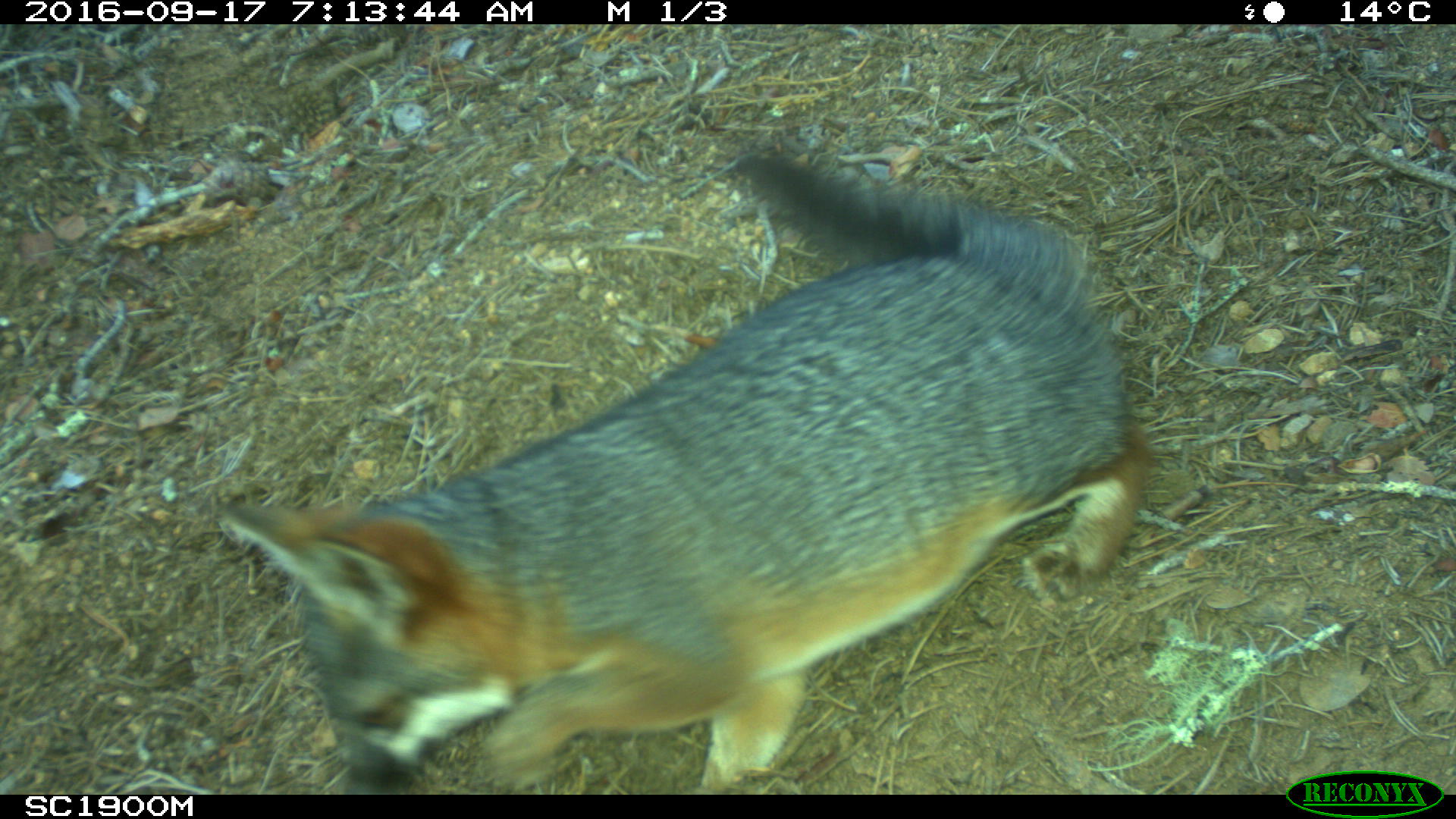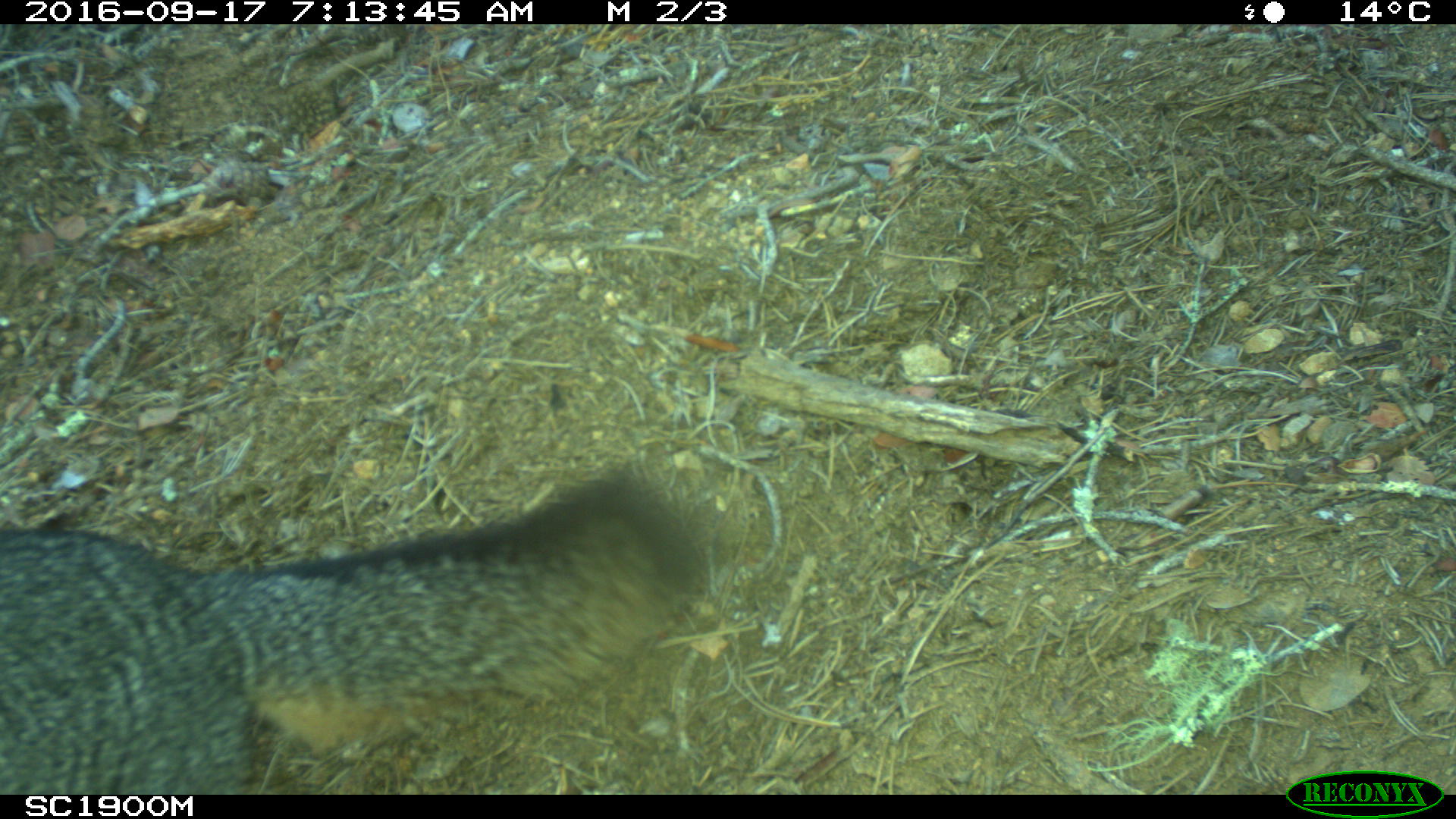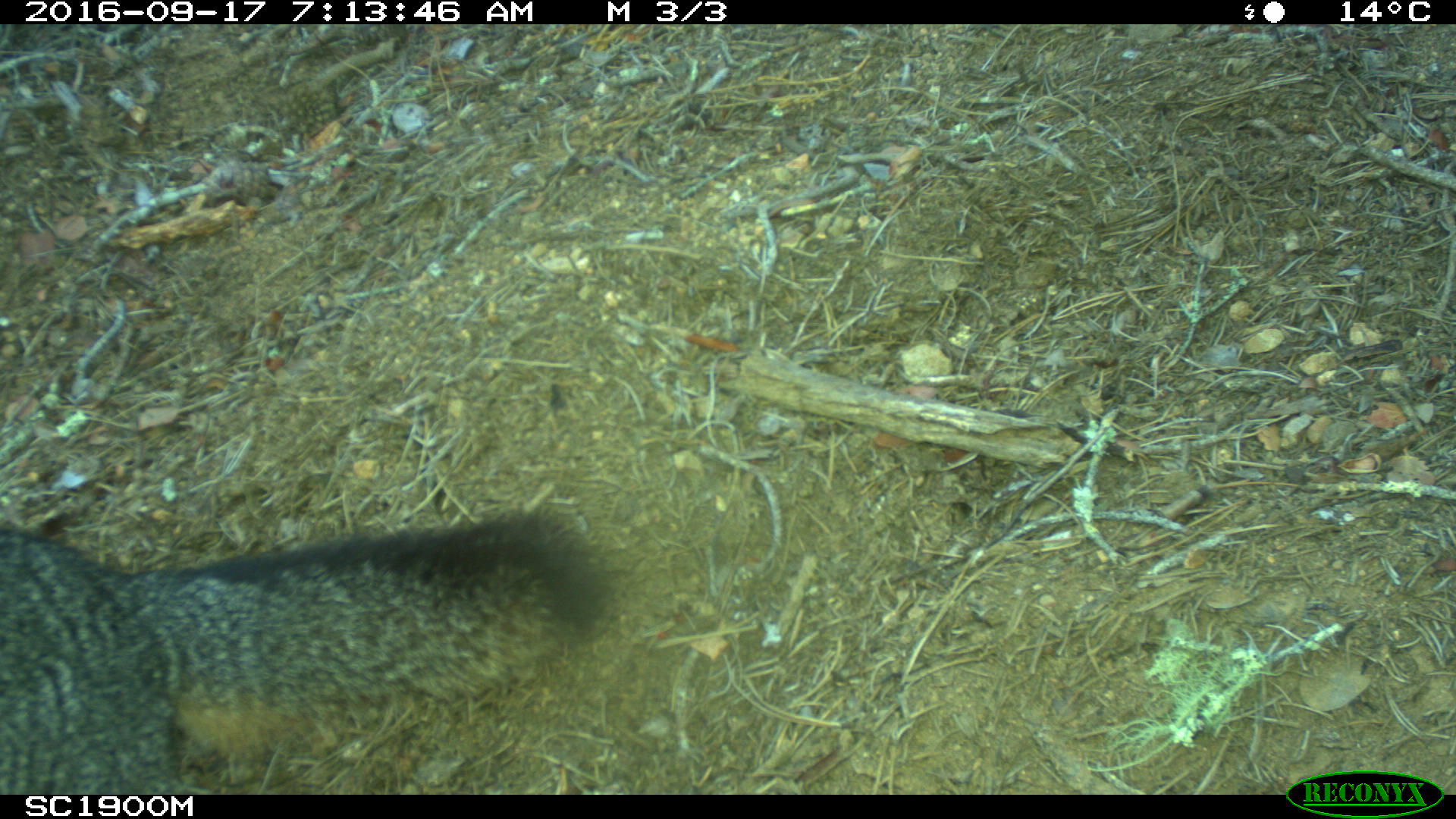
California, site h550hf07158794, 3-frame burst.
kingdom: Animalia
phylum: Chordata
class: Mammalia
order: Carnivora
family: Canidae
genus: Urocyon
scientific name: Urocyon littoralis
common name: island fox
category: fox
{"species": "fox (island fox) (Urocyon littoralis)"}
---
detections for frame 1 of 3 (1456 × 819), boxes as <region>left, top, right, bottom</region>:
fox: <region>224, 145, 1153, 789</region>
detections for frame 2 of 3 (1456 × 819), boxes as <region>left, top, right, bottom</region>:
fox: <region>0, 472, 705, 795</region>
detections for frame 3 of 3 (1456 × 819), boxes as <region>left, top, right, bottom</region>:
fox: <region>0, 509, 613, 794</region>